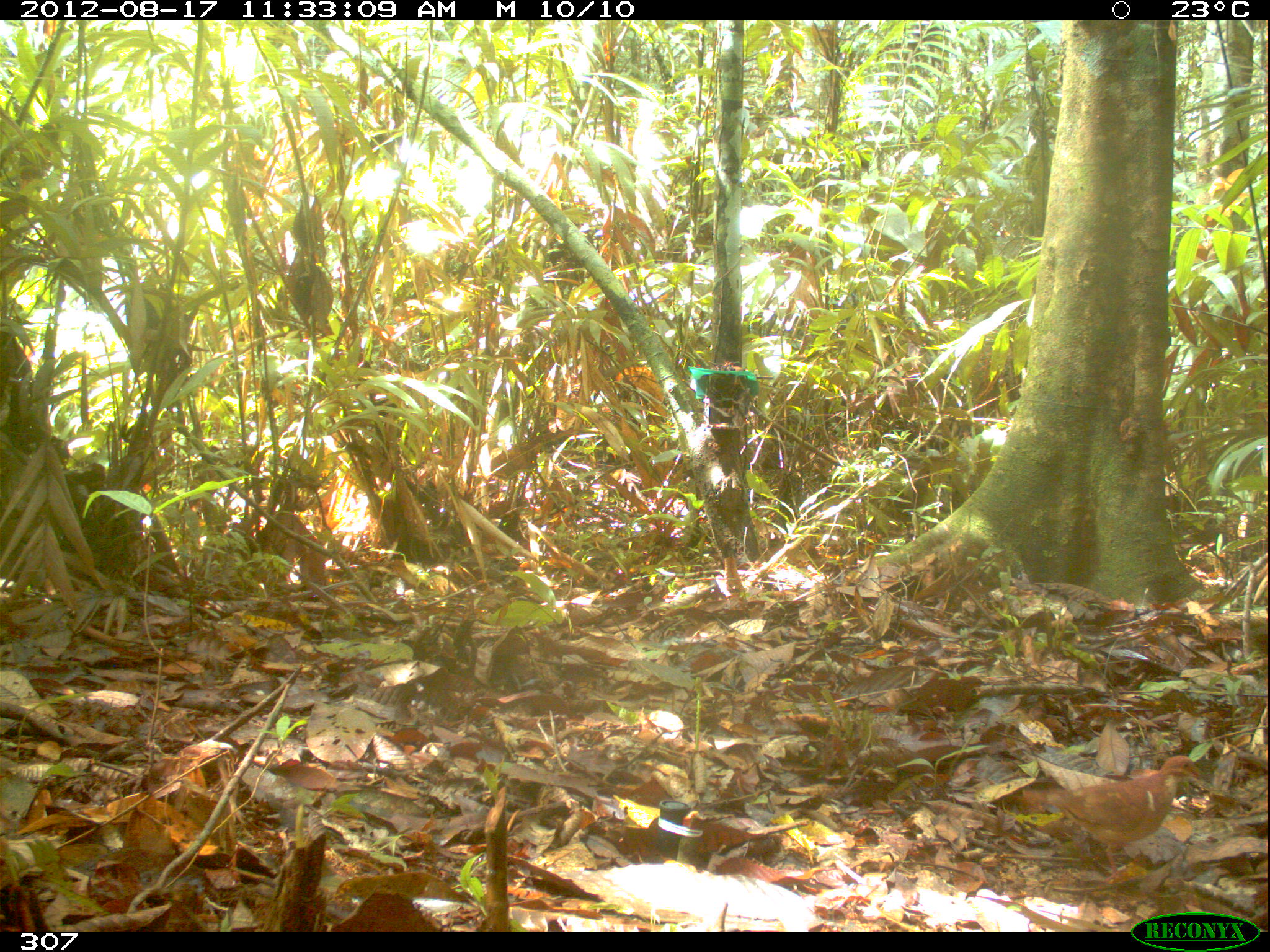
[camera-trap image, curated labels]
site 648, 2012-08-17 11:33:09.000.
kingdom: Animalia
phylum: Chordata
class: Aves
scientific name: Aves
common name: bird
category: unknown bird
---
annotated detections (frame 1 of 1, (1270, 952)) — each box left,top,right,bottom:
unknown bird: 1015,754,1200,888